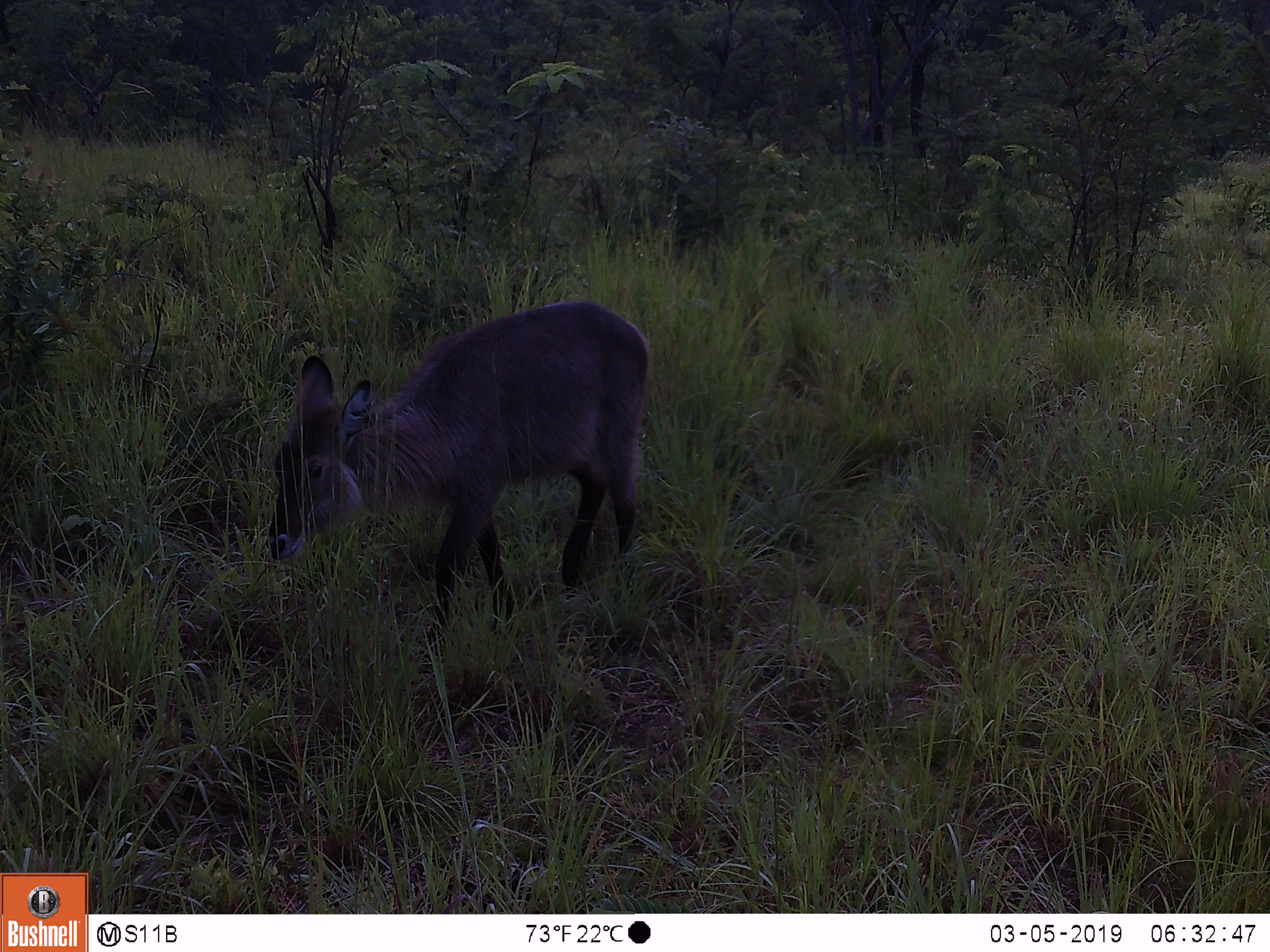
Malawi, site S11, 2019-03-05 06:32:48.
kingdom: Animalia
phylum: Chordata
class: Mammalia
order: Artiodactyla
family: Bovidae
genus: Kobus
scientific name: Kobus ellipsiprymnus ellipsiprymnus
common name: common waterbuck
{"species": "common waterbuck (Kobus ellipsiprymnus ellipsiprymnus)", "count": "1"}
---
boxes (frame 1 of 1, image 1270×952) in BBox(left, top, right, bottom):
common waterbuck: BBox(238, 278, 656, 632)